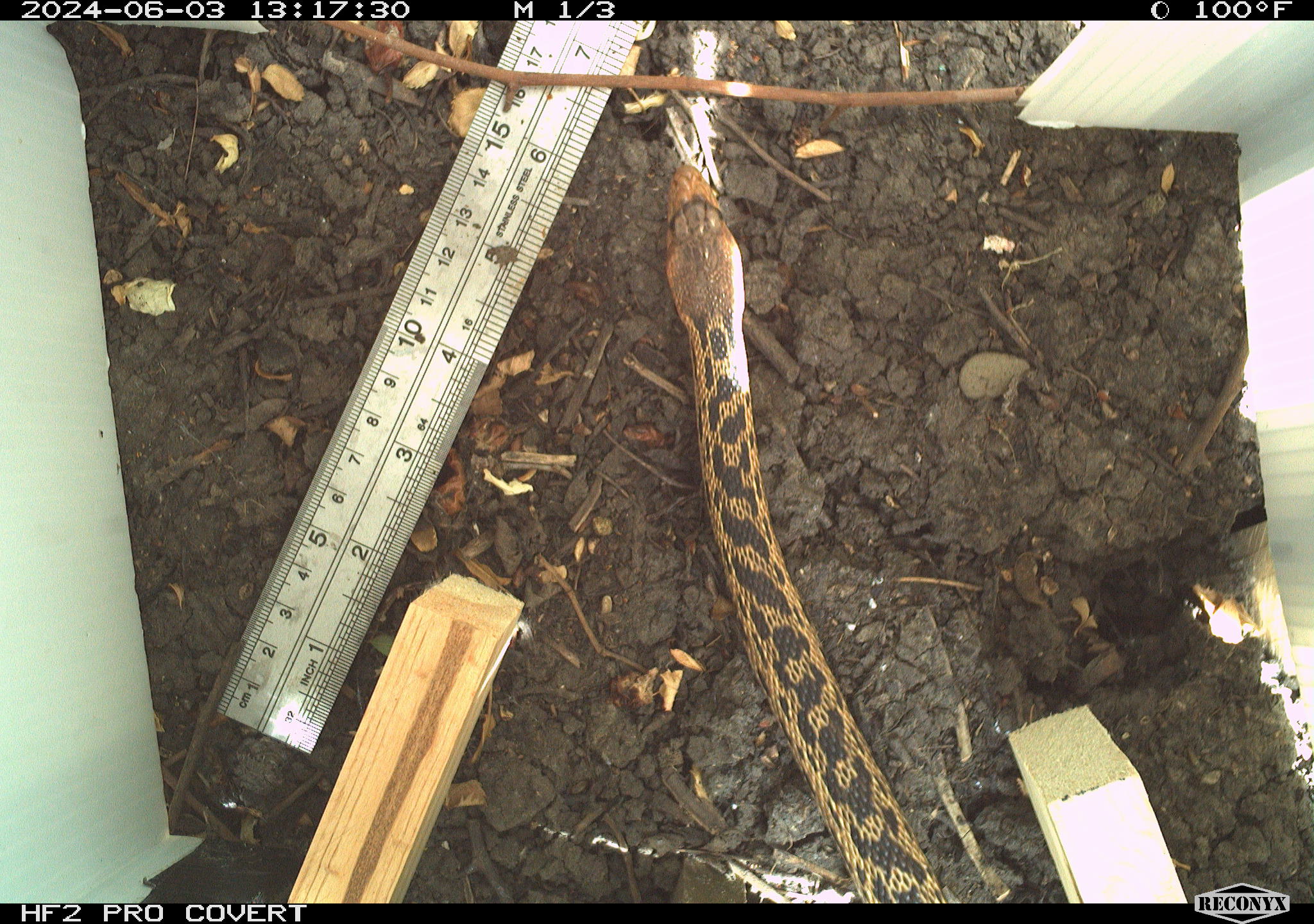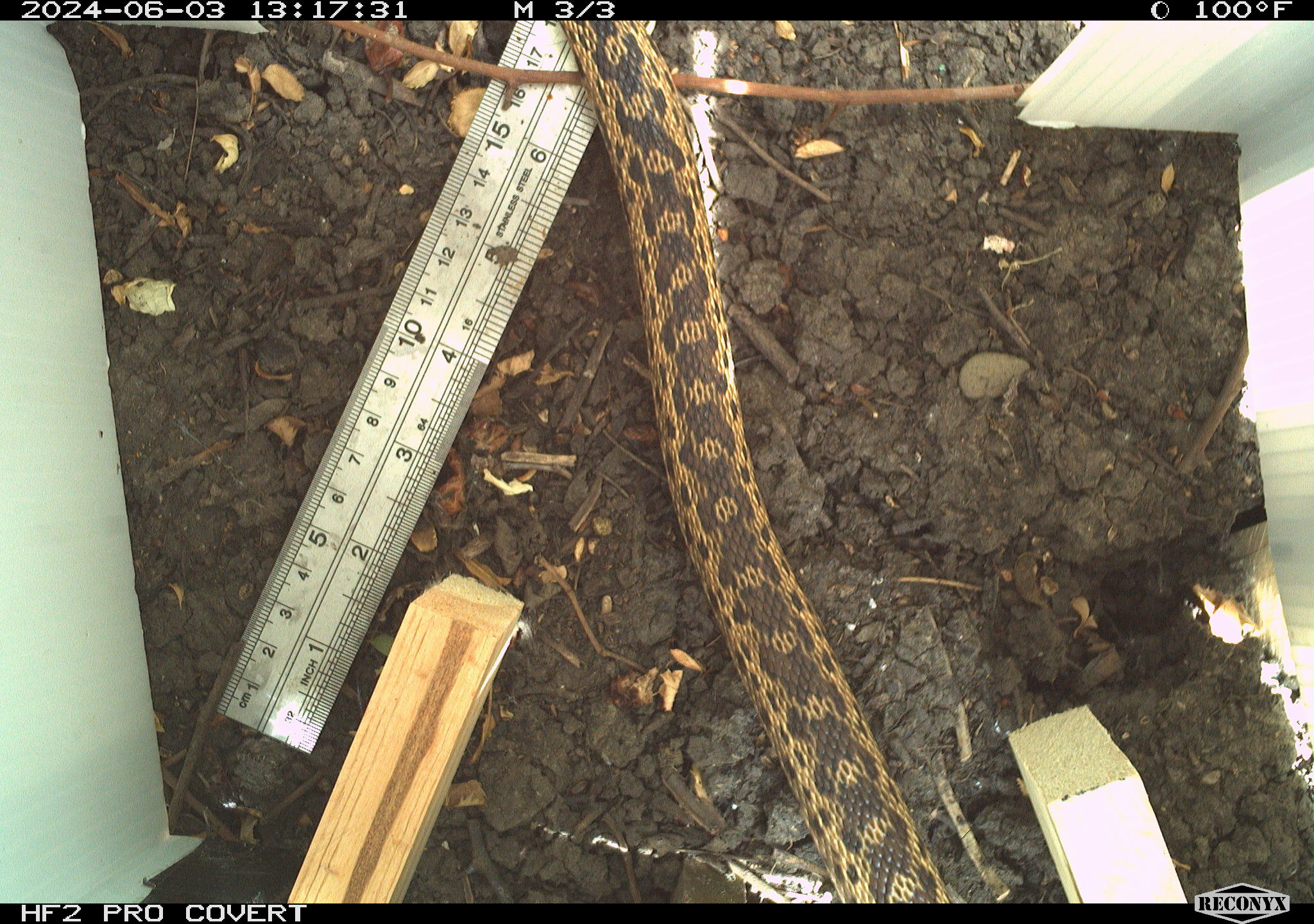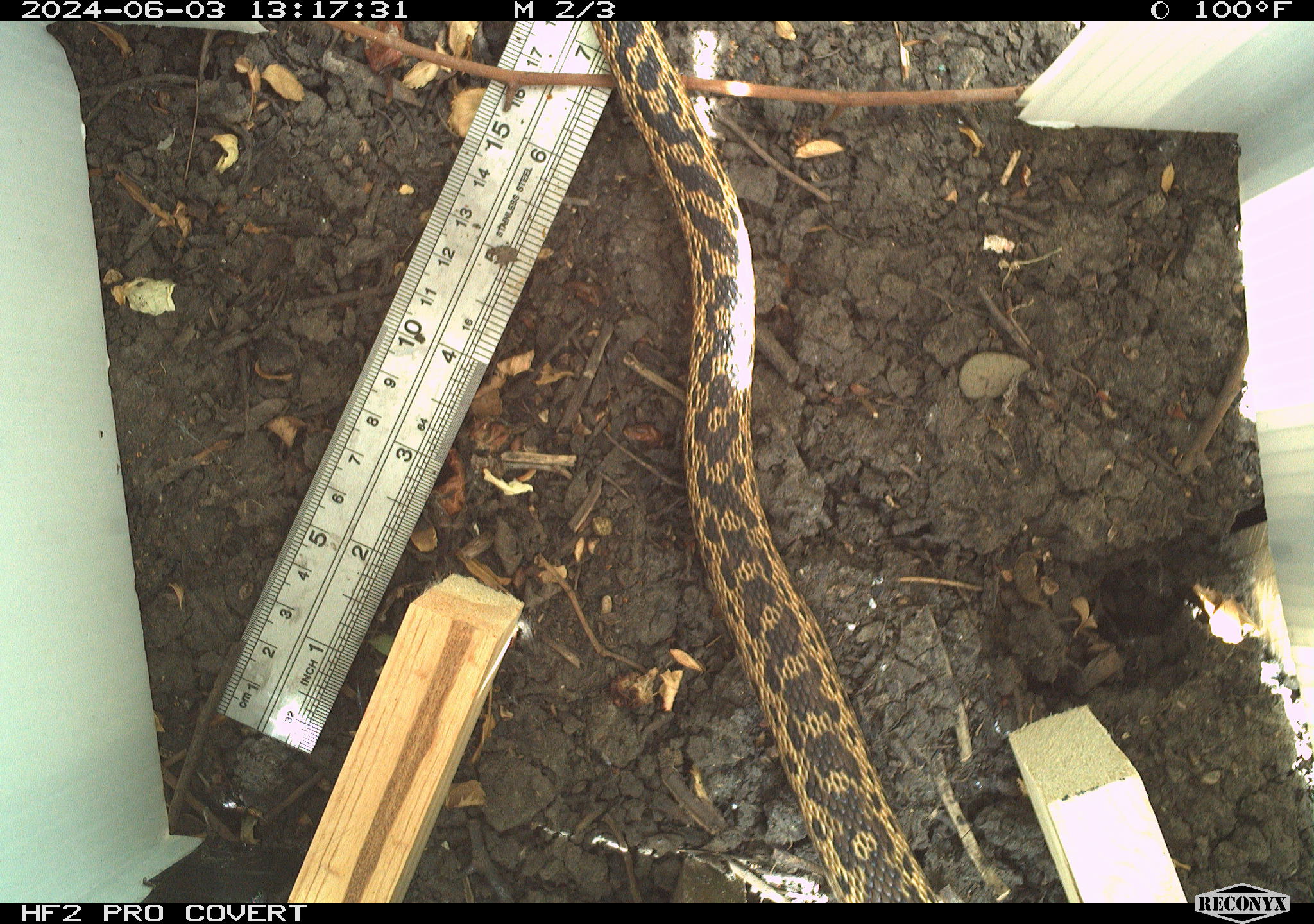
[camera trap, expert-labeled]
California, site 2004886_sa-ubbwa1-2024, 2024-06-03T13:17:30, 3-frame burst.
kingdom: Animalia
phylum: Chordata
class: Reptilia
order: Squamata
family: Colubridae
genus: Pituophis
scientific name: Pituophis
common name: bullsnakes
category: pituophis species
Pituophis species (bullsnakes) (Pituophis).